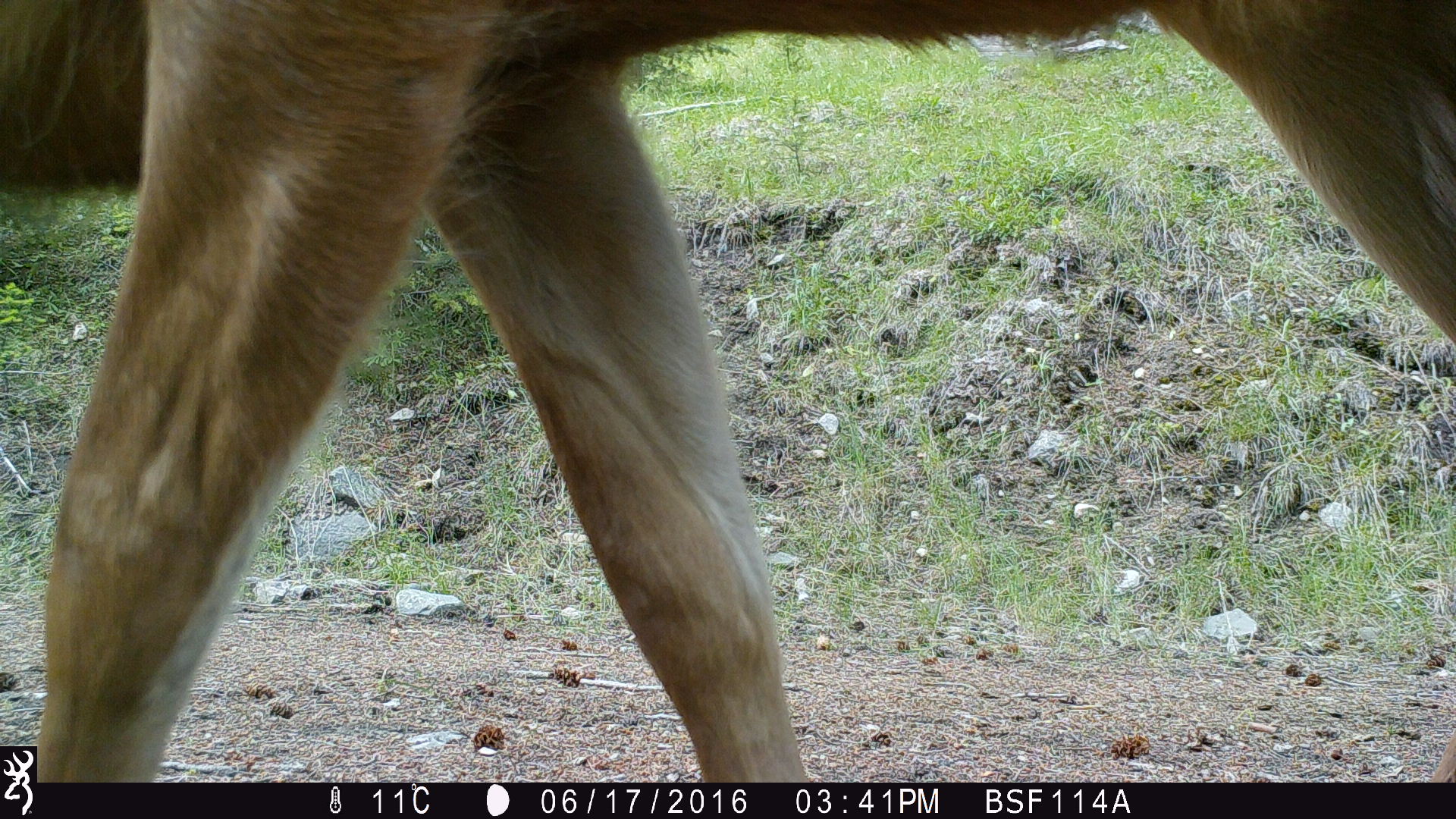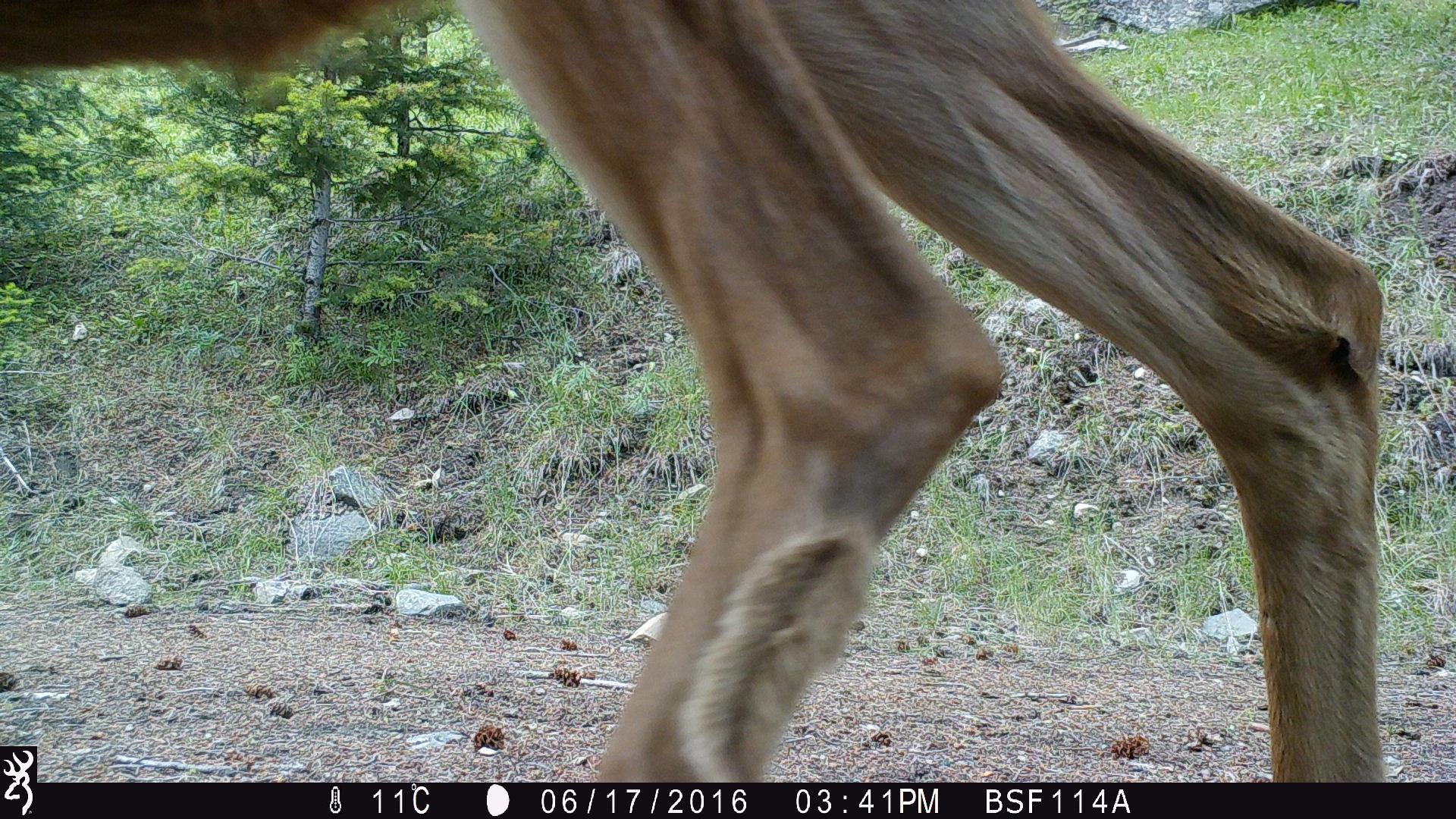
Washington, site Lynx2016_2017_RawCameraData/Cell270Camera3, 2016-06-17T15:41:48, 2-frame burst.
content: unidentified animal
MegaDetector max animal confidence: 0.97